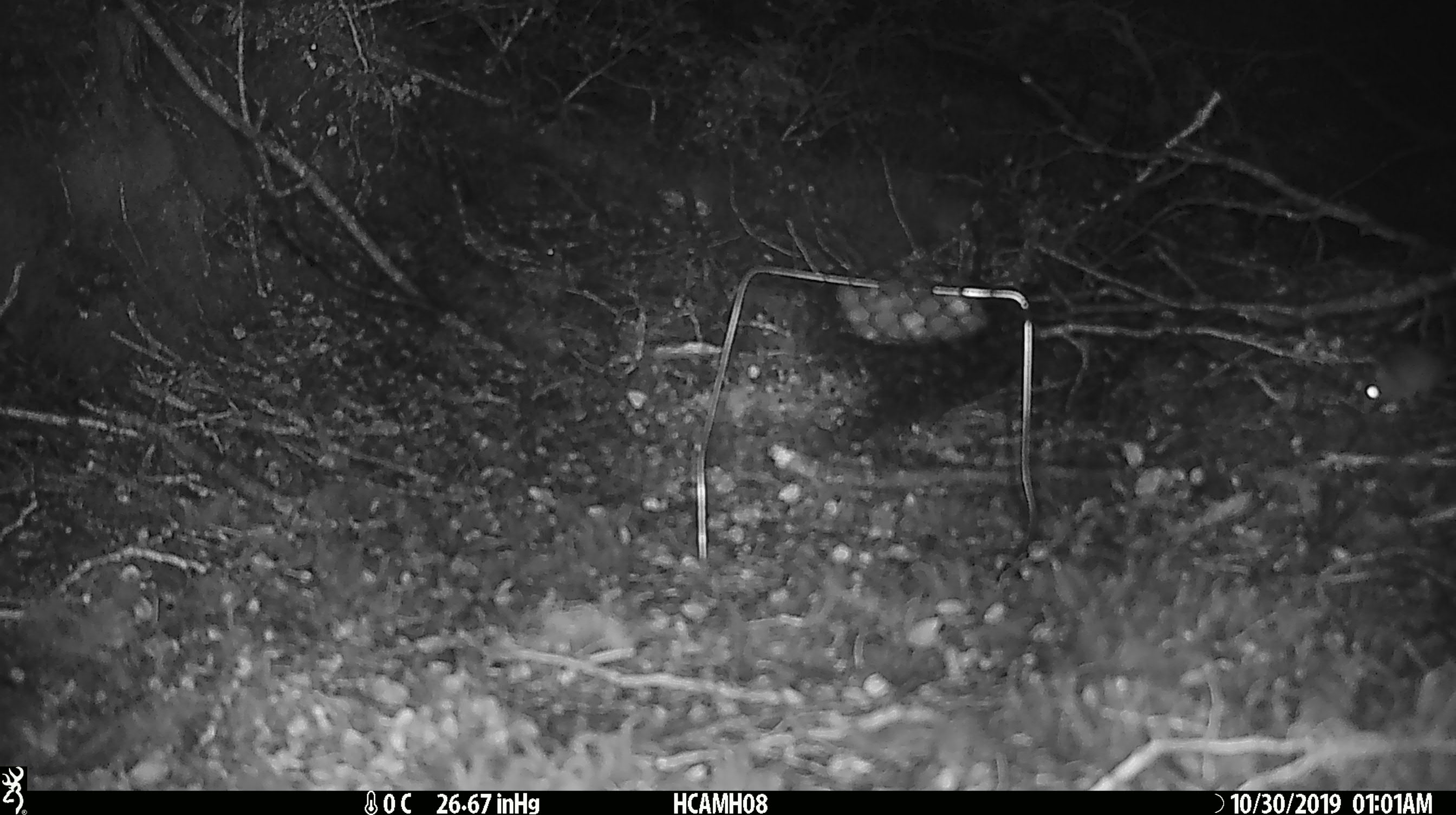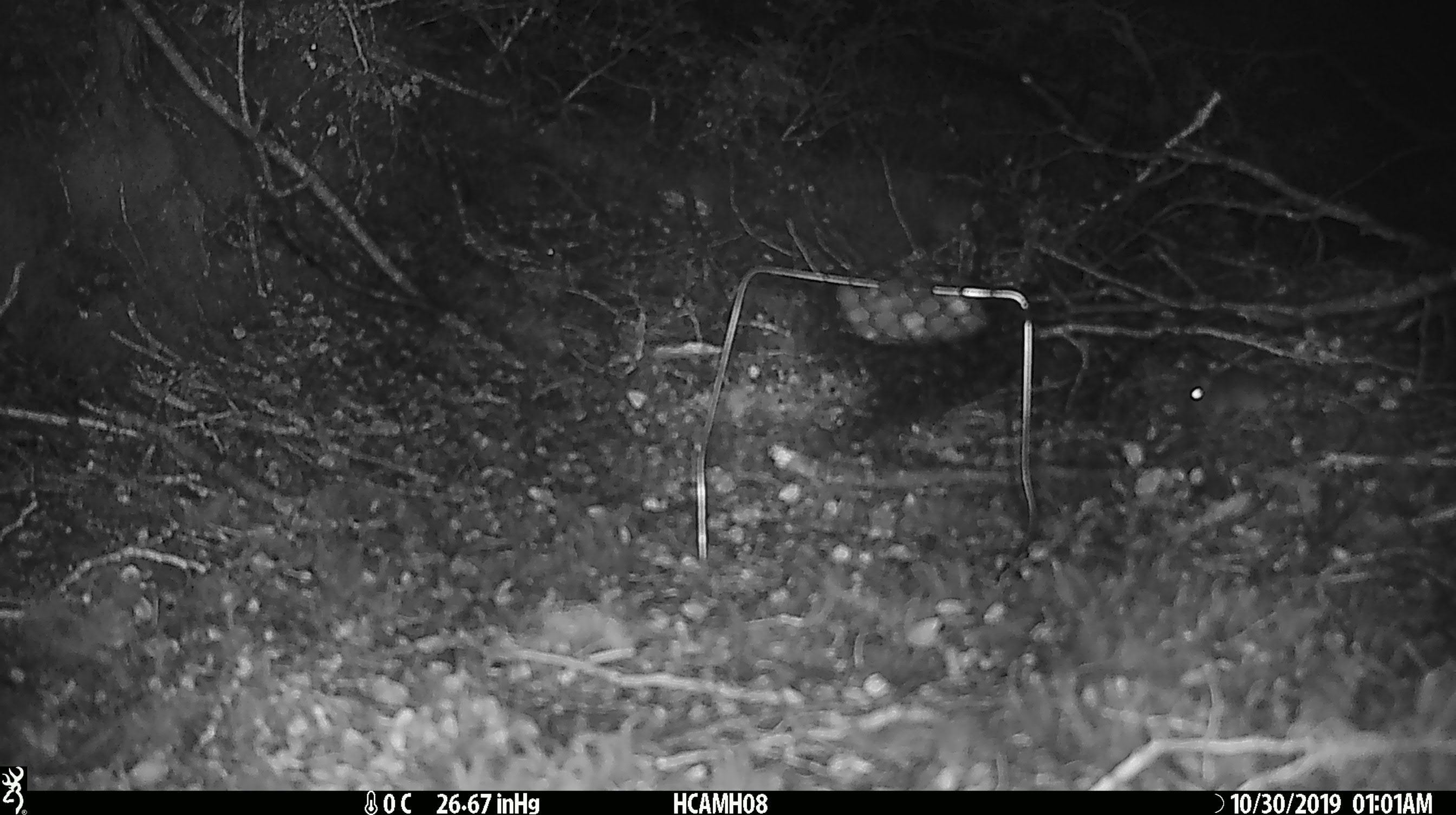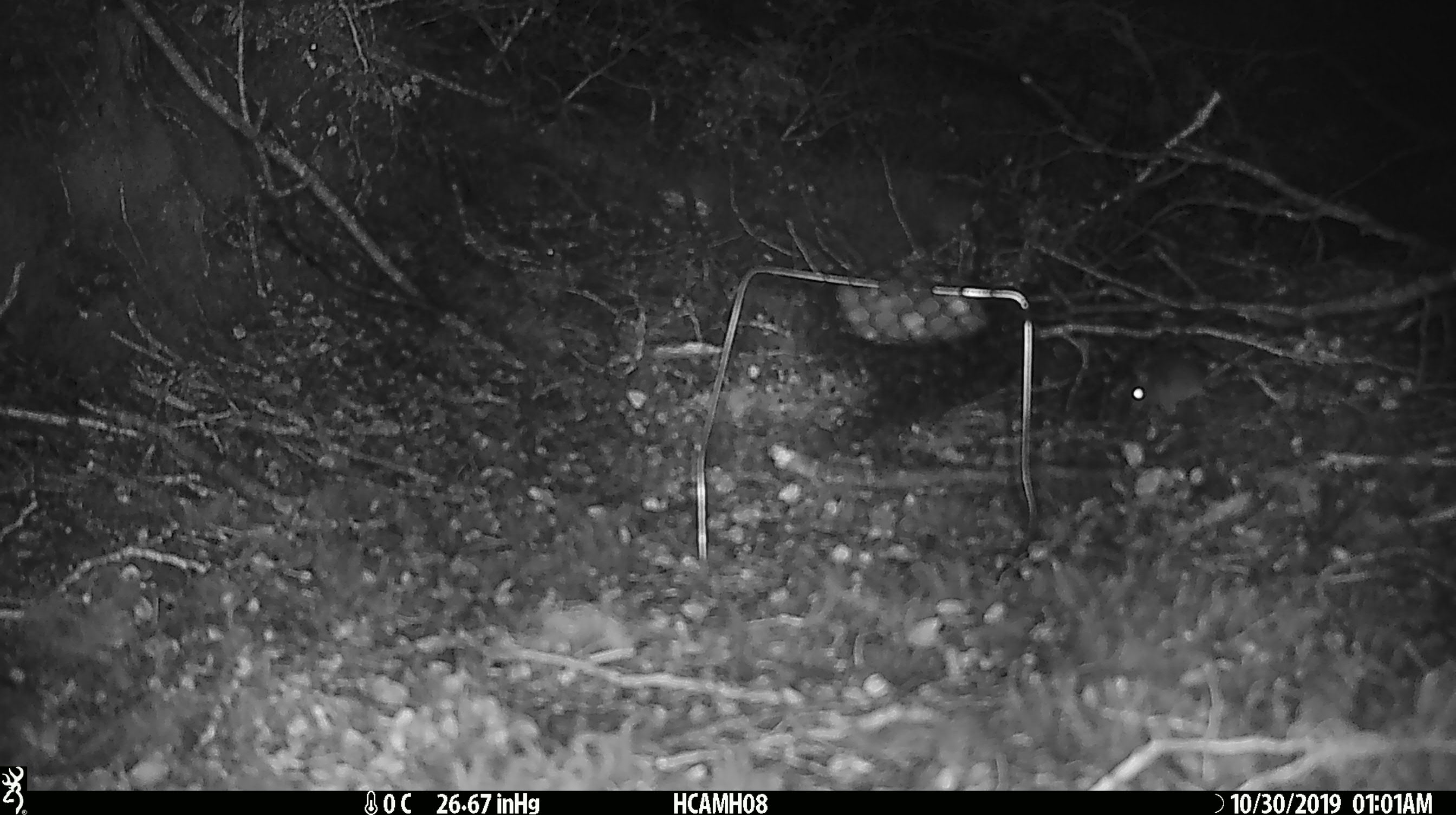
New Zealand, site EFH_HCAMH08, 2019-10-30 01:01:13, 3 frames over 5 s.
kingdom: Animalia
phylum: Chordata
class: Mammalia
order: Rodentia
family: Muridae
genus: Mus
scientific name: Mus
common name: mouse